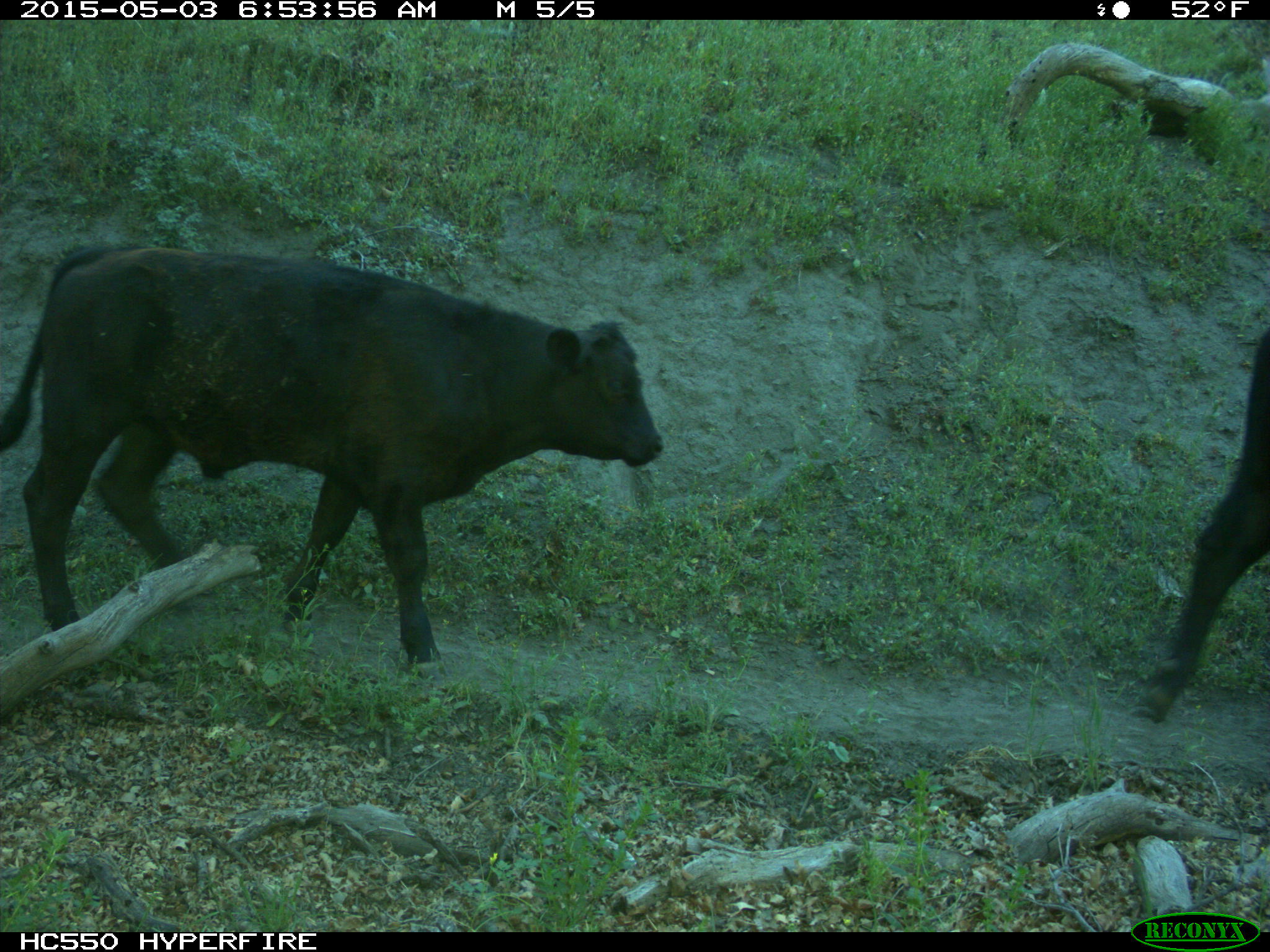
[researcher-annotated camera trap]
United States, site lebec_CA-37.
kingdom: Animalia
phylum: Chordata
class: Mammalia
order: Artiodactyla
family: Bovidae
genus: Bos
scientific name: Bos taurus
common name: domestic cow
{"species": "Bos taurus (domestic cow)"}